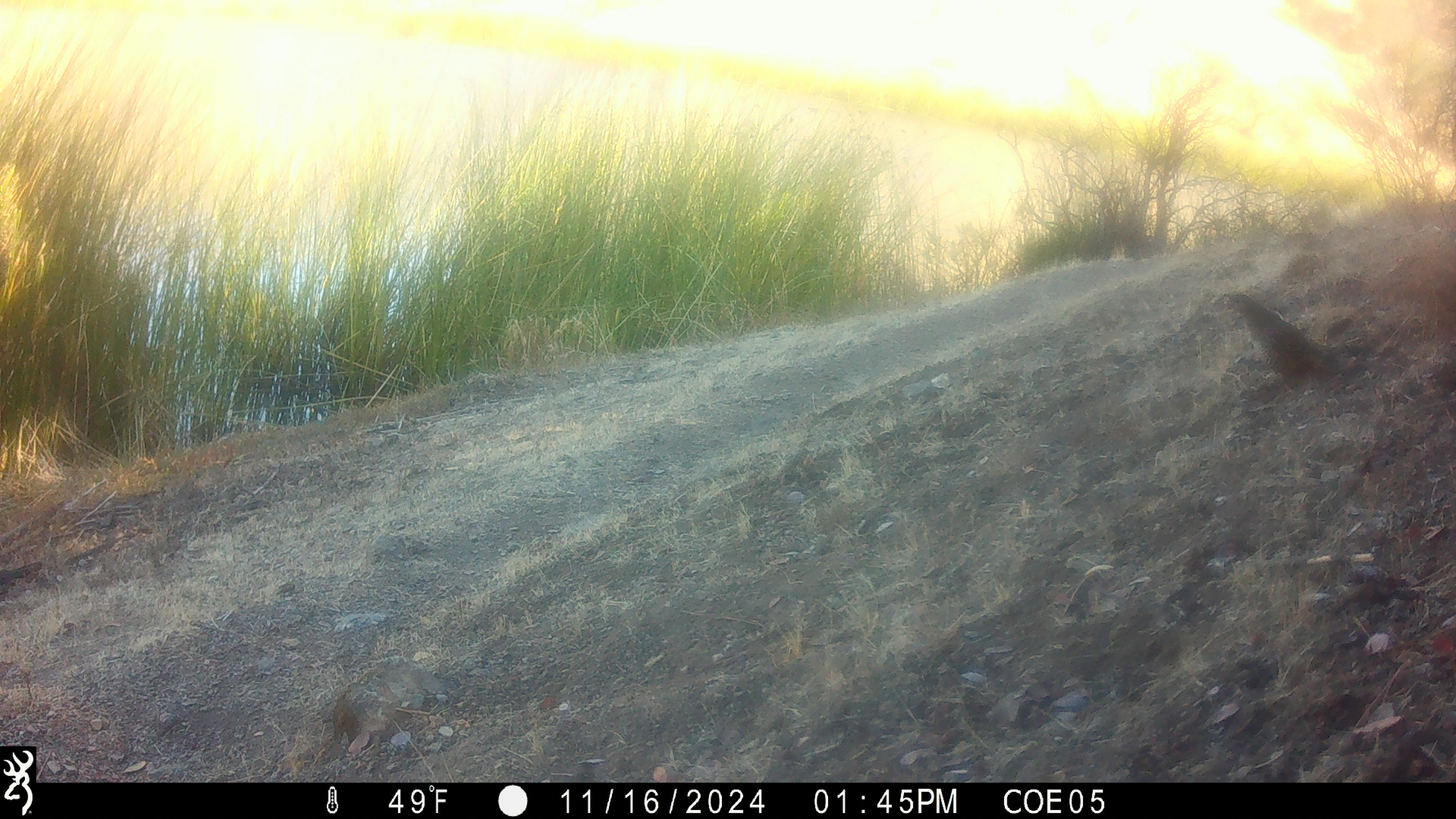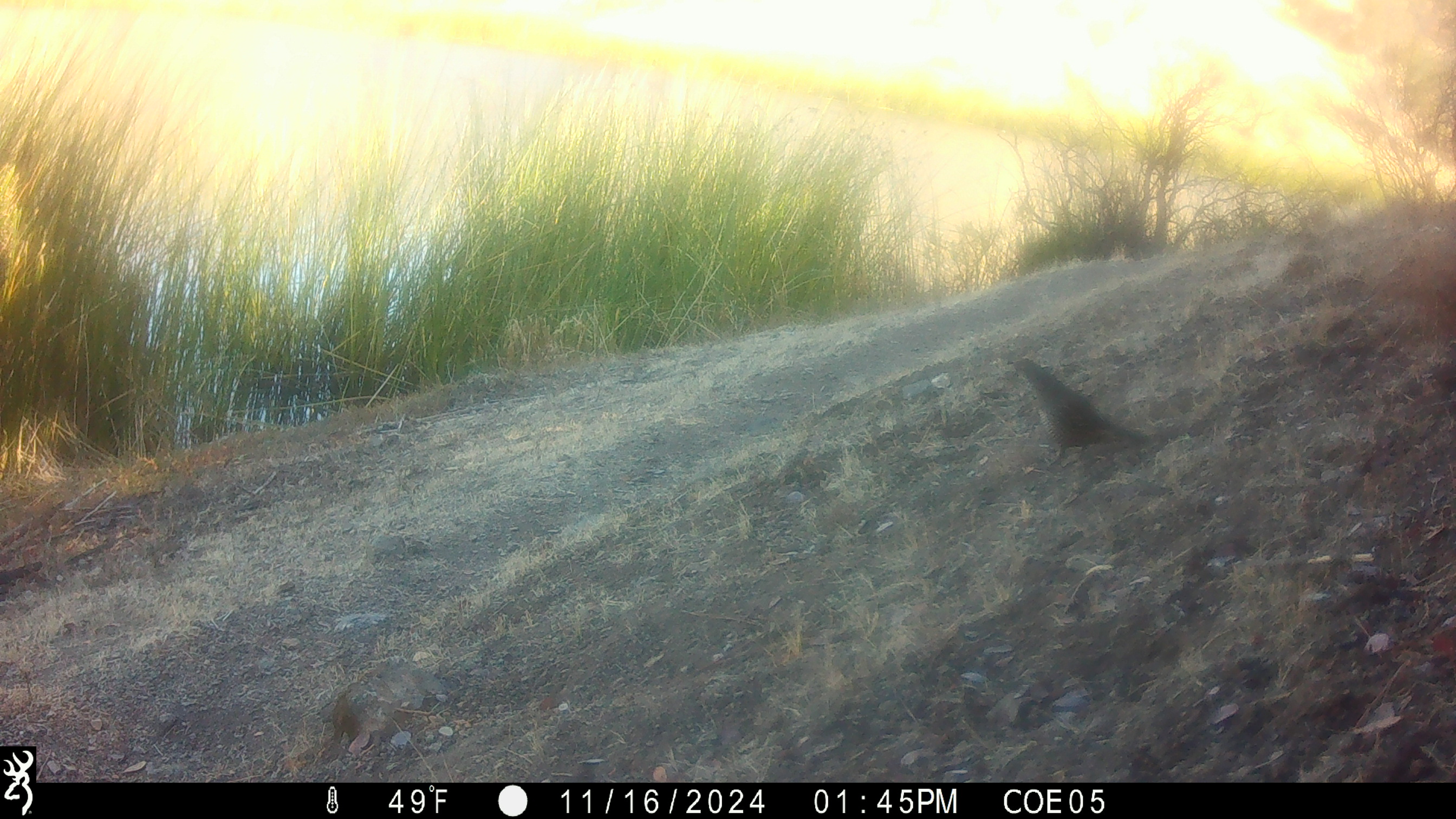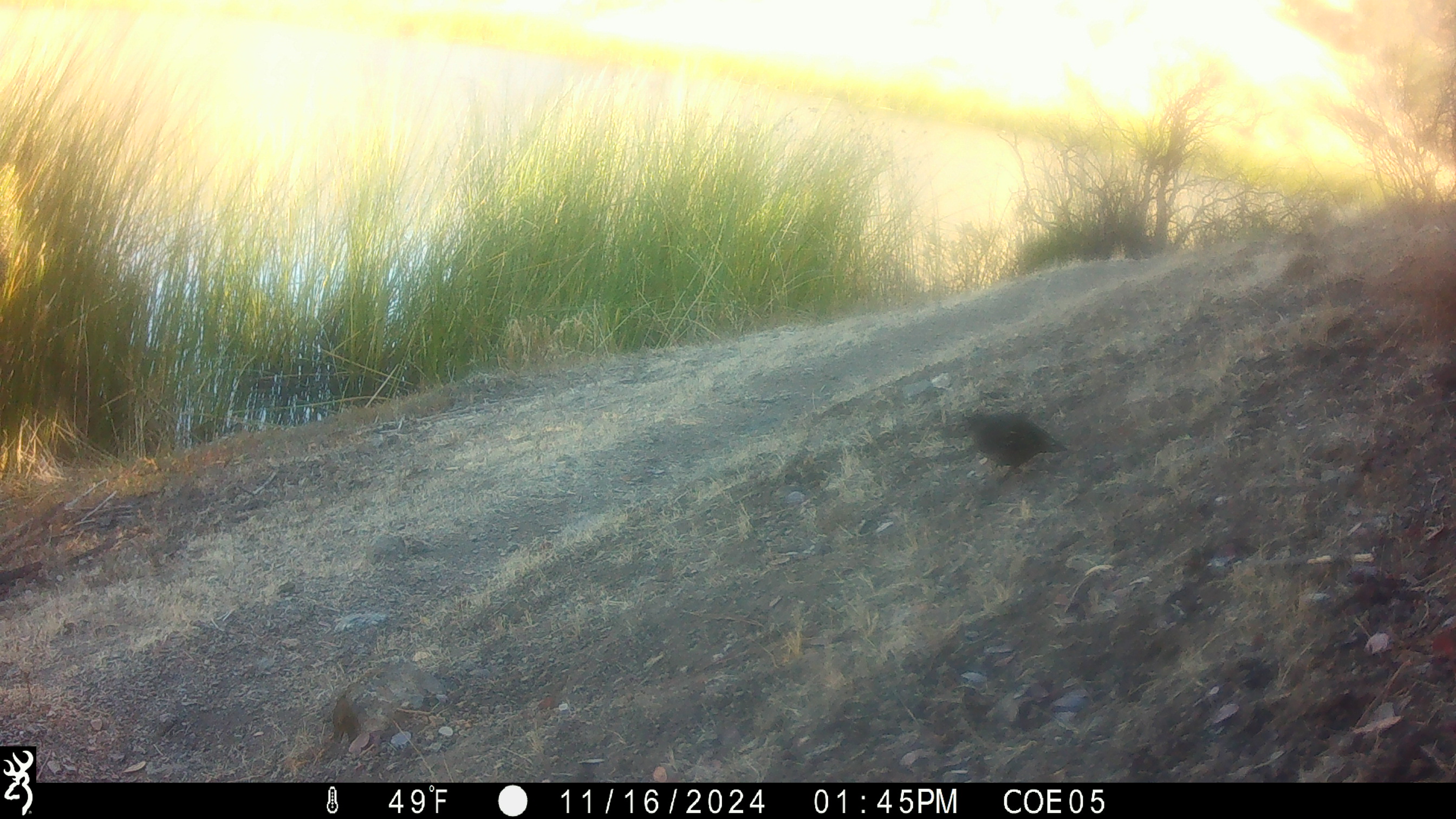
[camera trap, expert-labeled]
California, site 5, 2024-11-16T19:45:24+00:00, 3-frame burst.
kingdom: Animalia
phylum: Chordata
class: Aves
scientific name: Aves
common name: bird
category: unknown bird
Unknown bird (bird) (Aves).